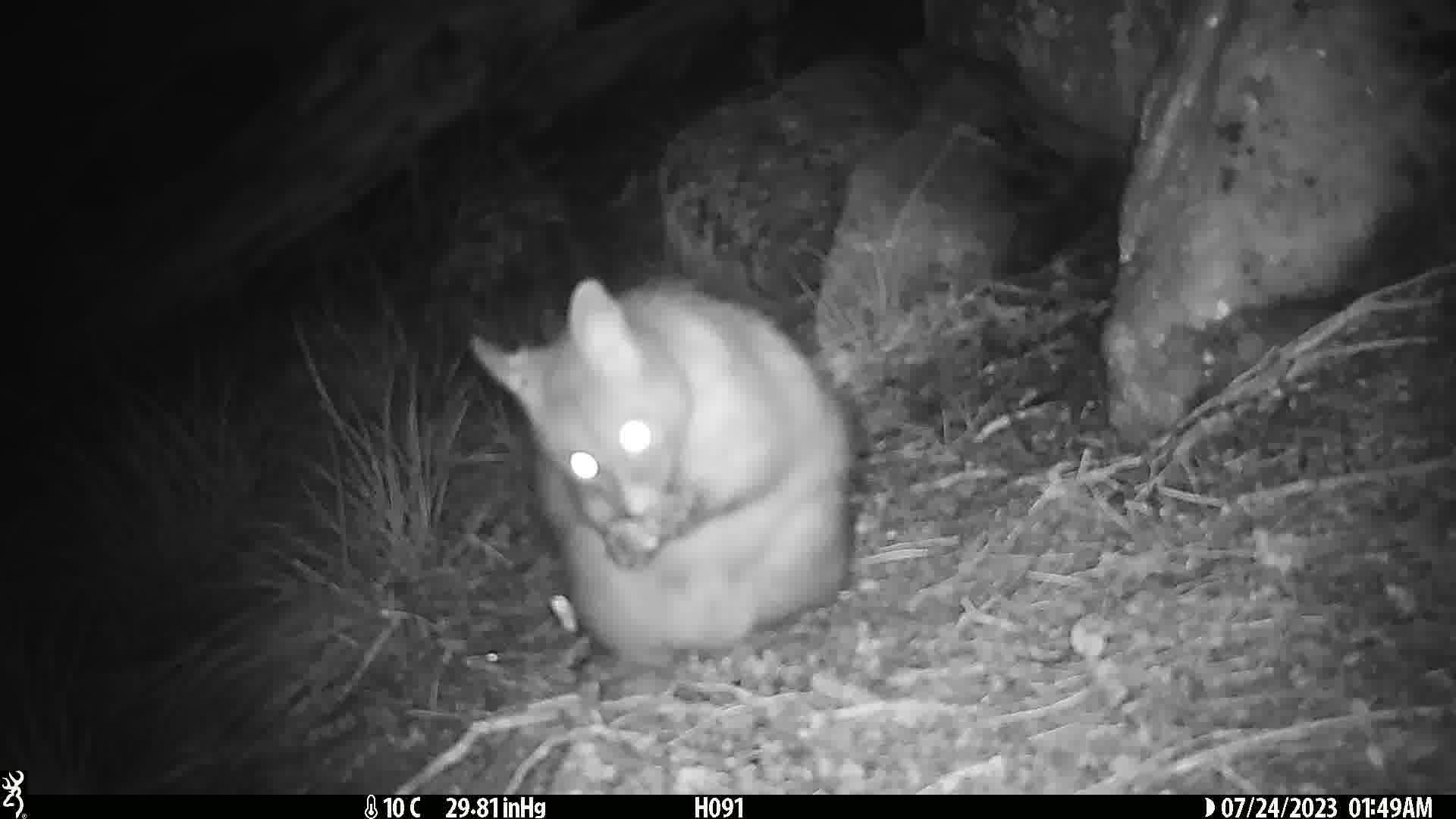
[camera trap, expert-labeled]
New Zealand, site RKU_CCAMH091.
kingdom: Animalia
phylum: Chordata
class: Mammalia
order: Diprotodontia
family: Phalangeridae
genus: Trichosurus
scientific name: Trichosurus vulpecula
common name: common brushtail possum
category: possum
Possum (common brushtail possum) (Trichosurus vulpecula).